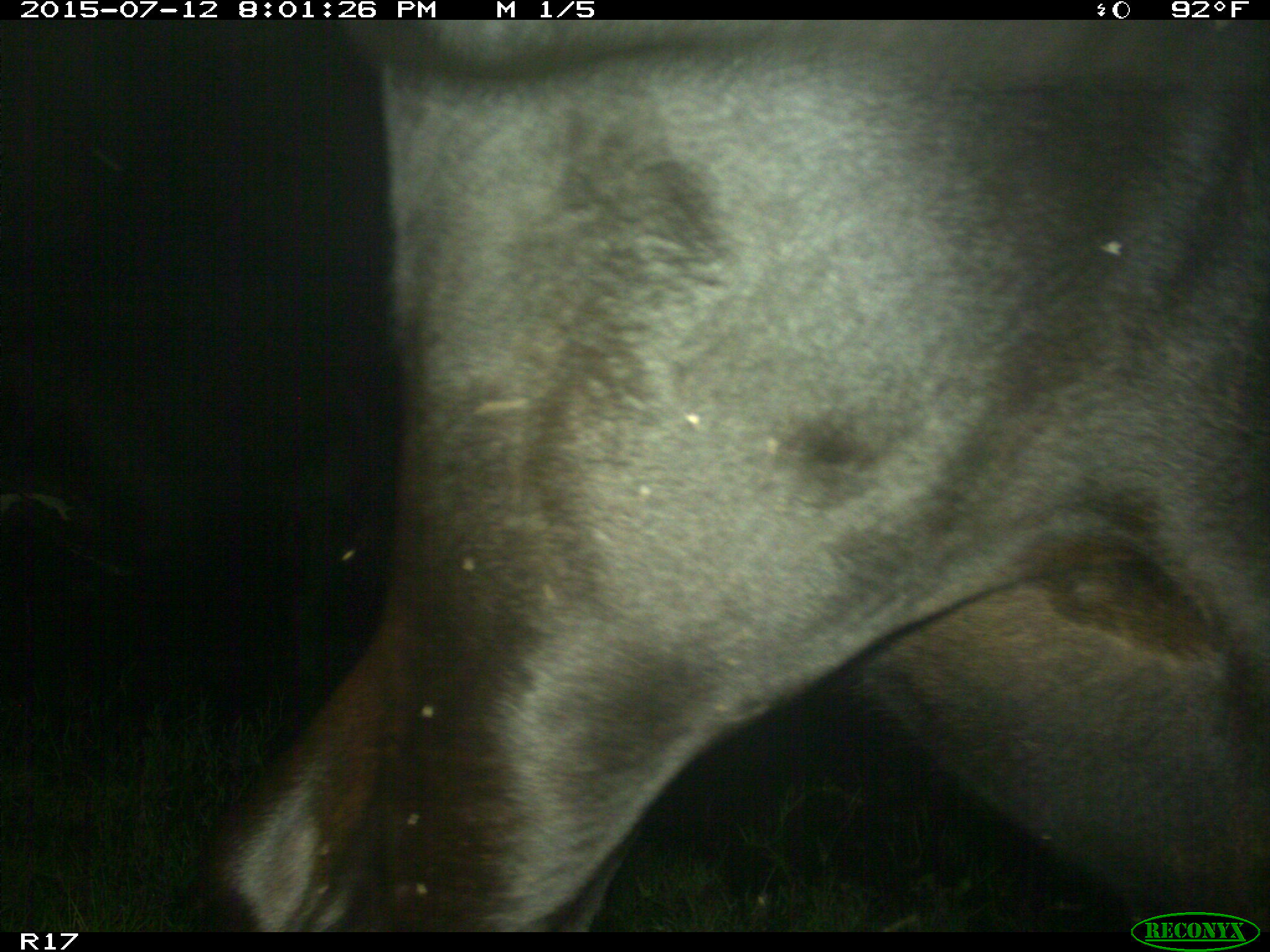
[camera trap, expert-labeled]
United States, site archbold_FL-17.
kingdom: Animalia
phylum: Chordata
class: Mammalia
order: Artiodactyla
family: Bovidae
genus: Bos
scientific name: Bos taurus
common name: domestic cow